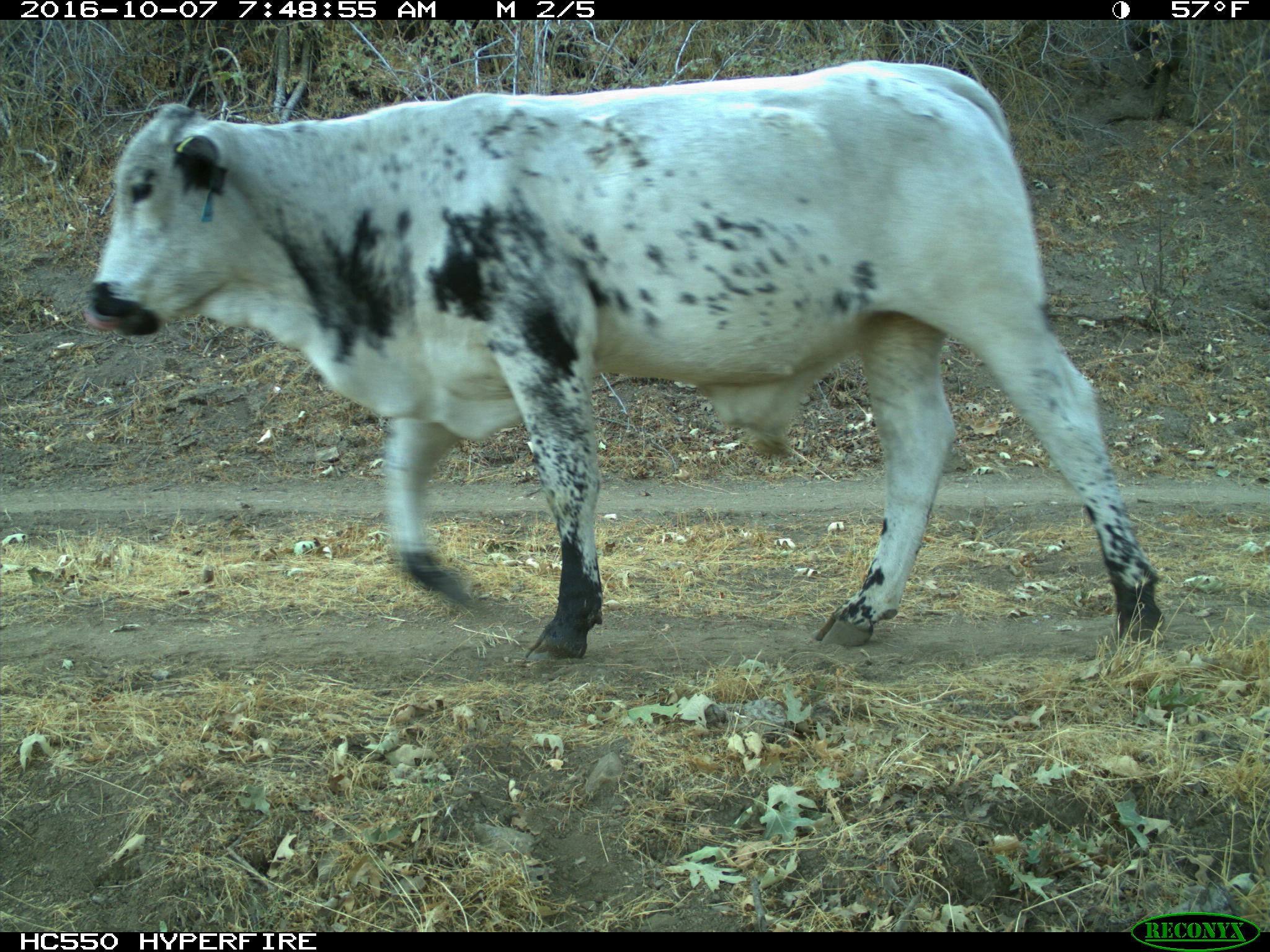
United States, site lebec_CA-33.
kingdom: Animalia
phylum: Chordata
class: Mammalia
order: Artiodactyla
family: Bovidae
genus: Bos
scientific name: Bos taurus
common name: domestic cow